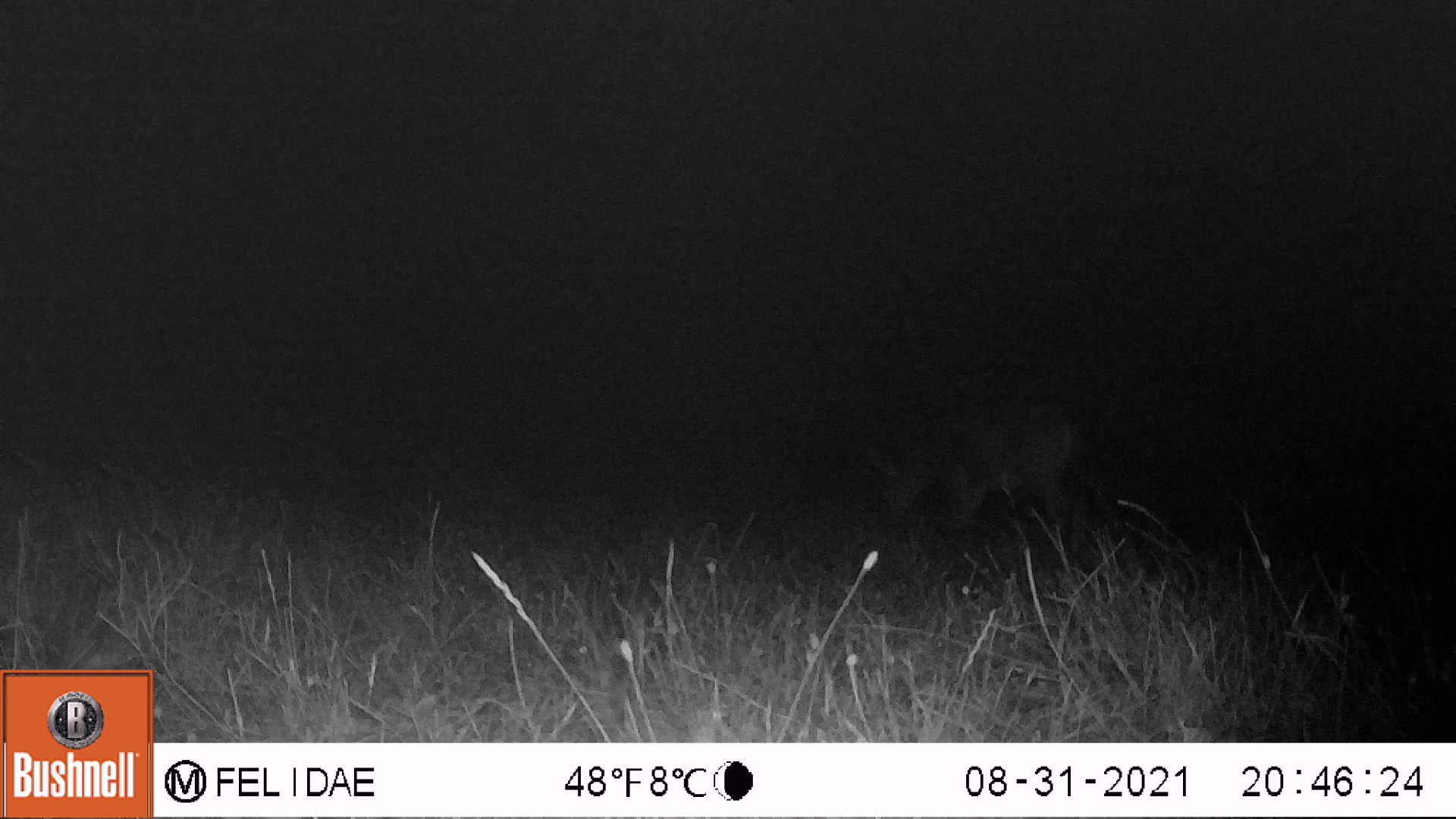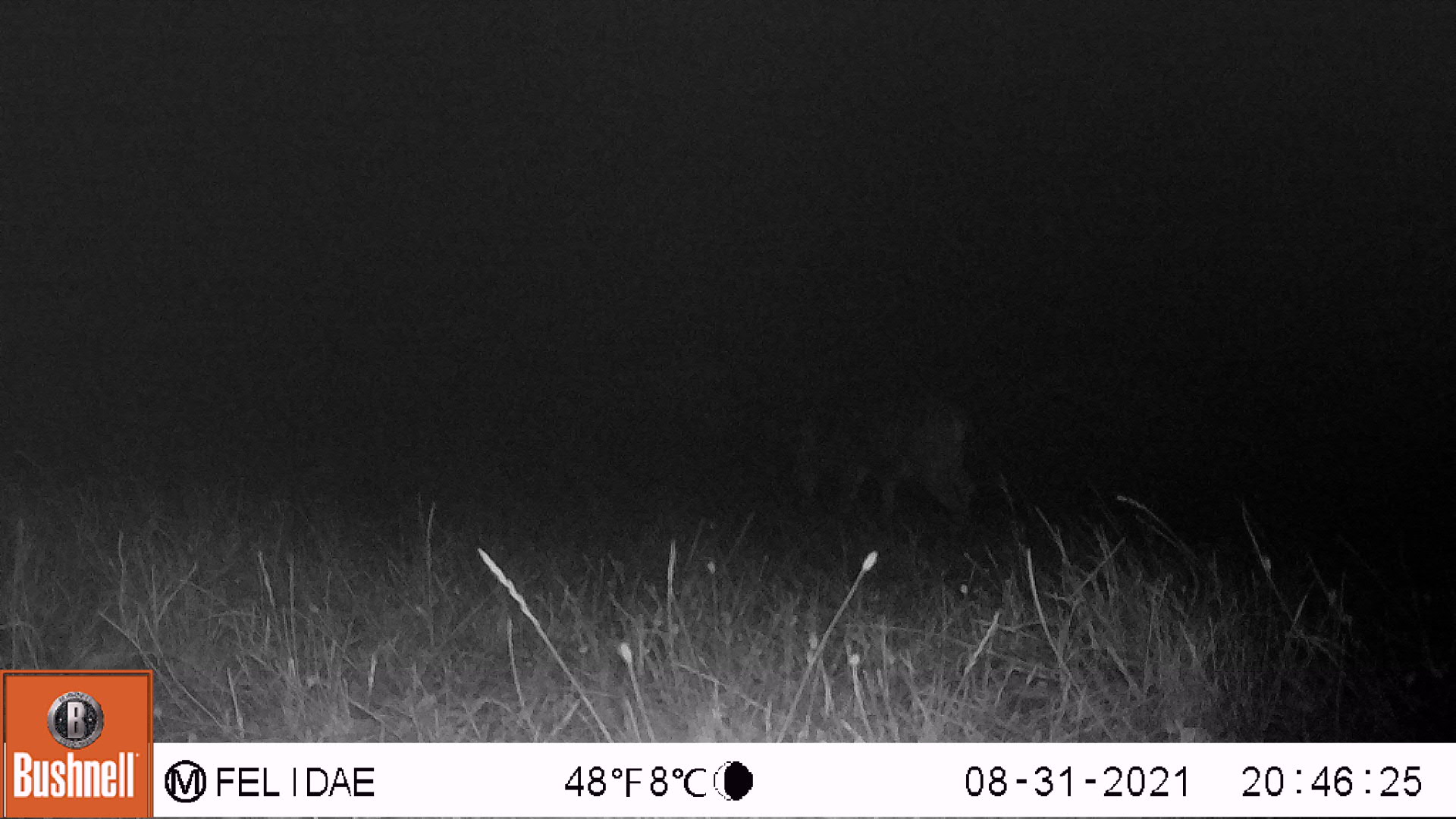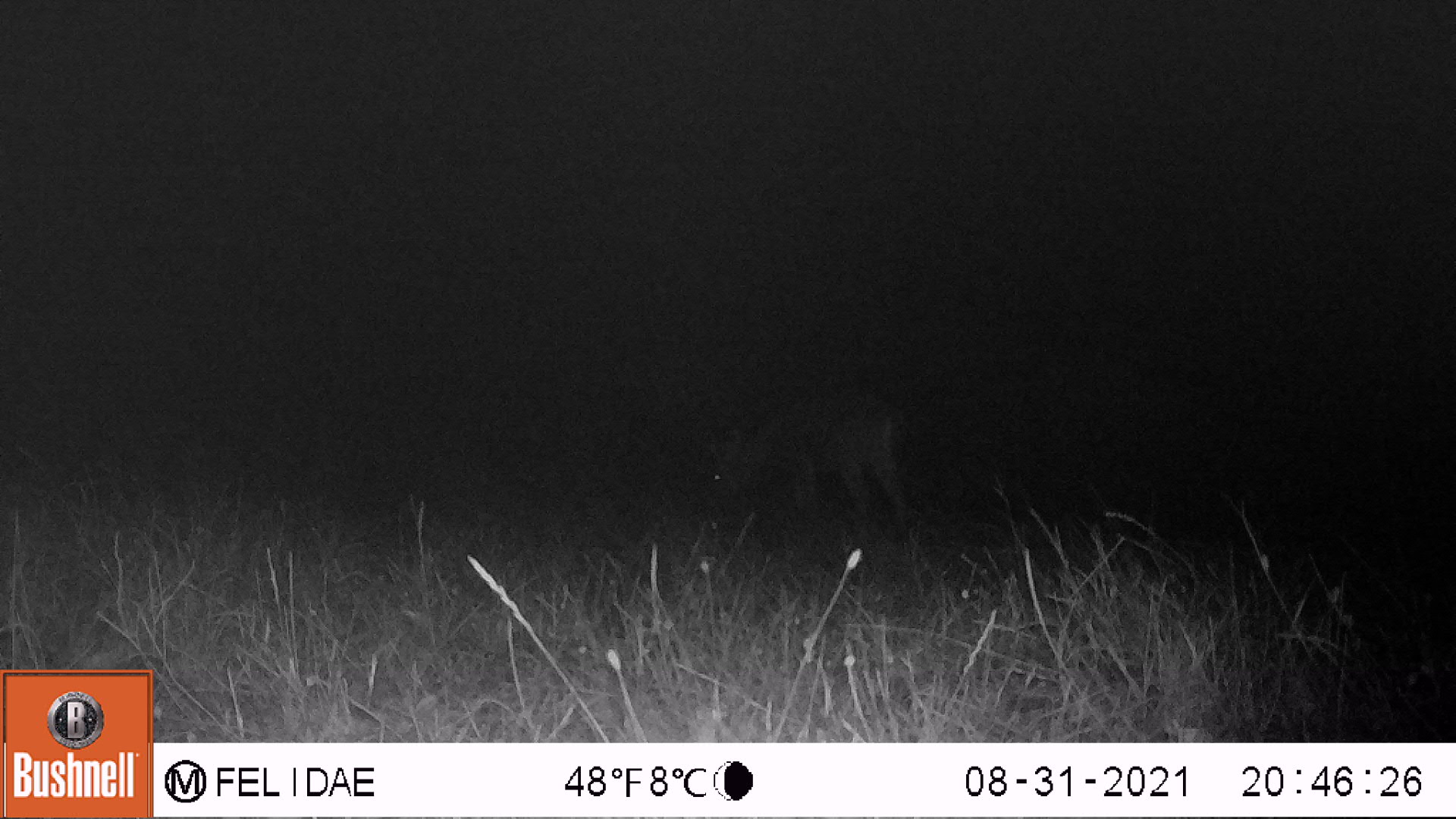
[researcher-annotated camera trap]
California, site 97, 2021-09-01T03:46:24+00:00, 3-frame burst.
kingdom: Animalia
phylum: Chordata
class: Mammalia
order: Artiodactyla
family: Cervidae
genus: Odocoileus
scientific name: Odocoileus hemionus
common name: mule deer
Mule deer (Odocoileus hemionus).